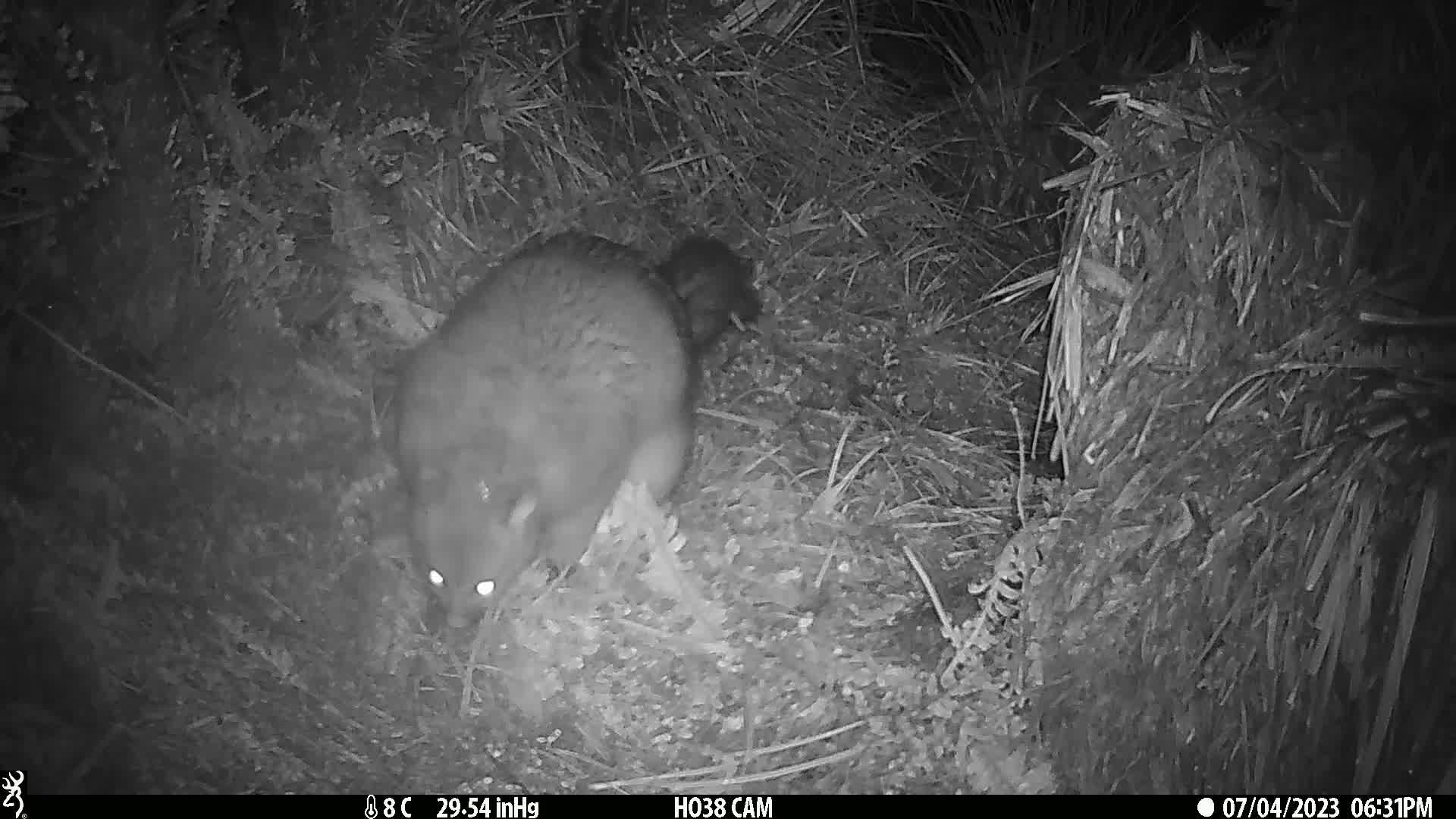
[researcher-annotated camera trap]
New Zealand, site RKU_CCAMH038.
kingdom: Animalia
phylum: Chordata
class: Mammalia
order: Diprotodontia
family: Phalangeridae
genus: Trichosurus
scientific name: Trichosurus vulpecula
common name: common brushtail possum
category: possum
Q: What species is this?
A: Possum (common brushtail possum) (Trichosurus vulpecula).